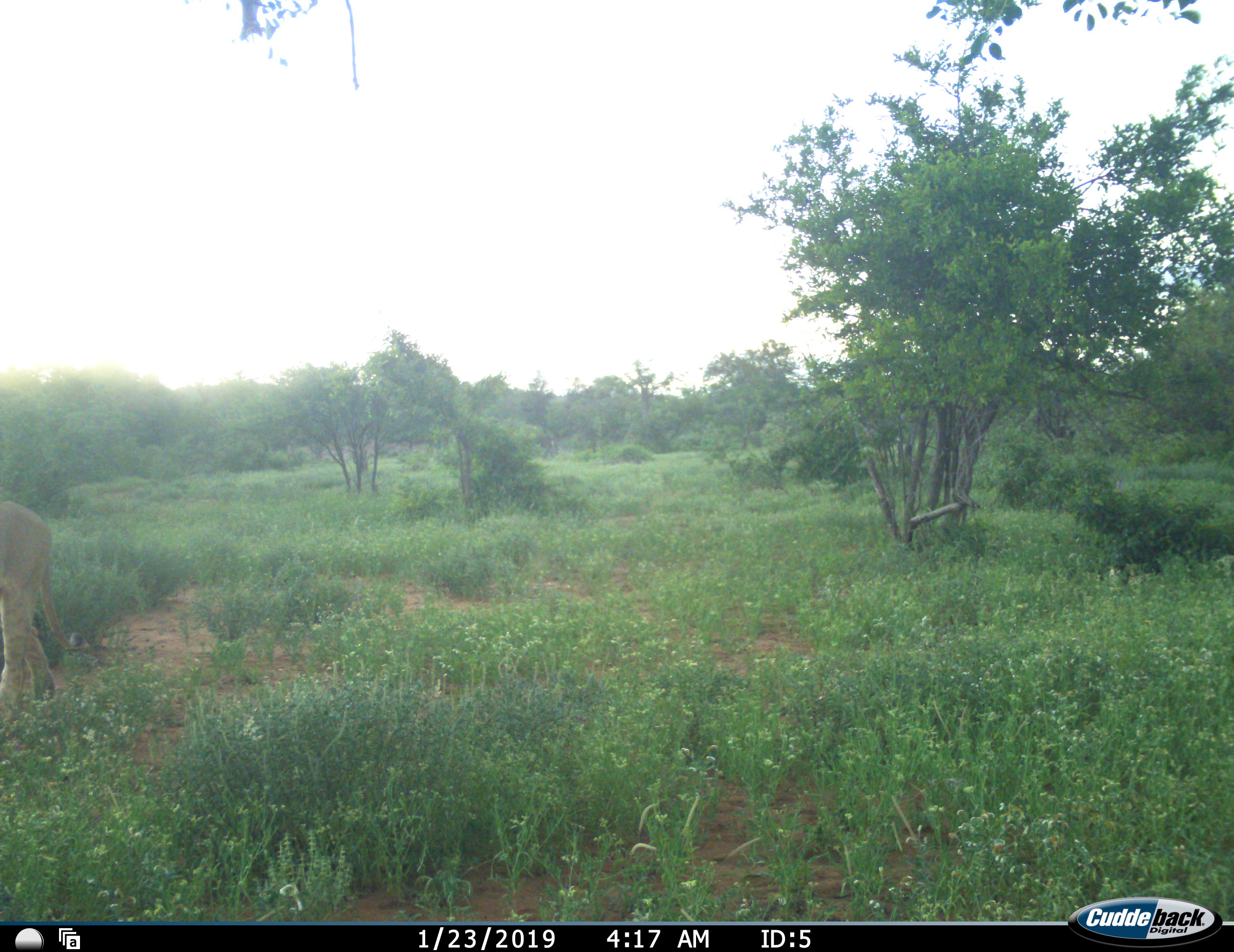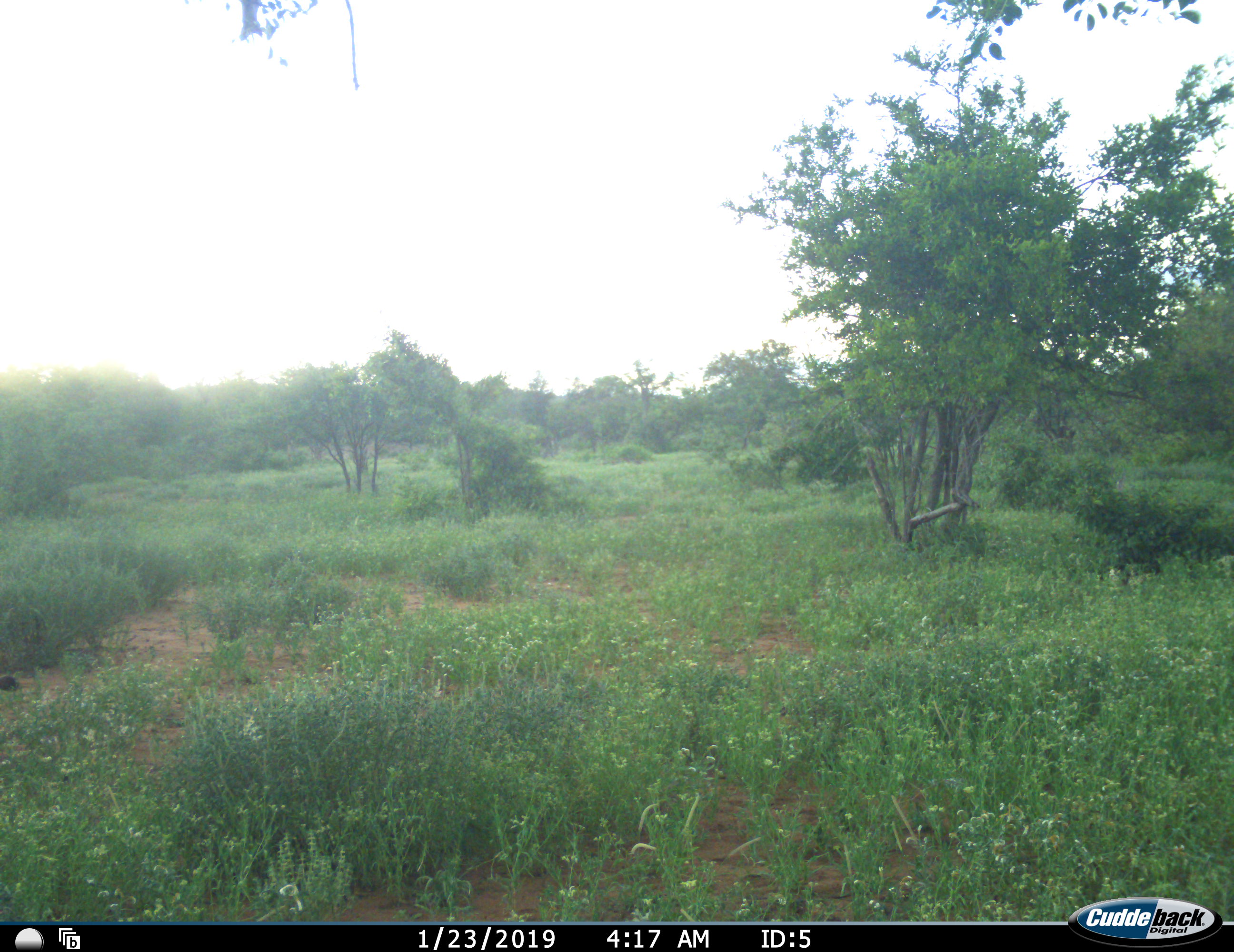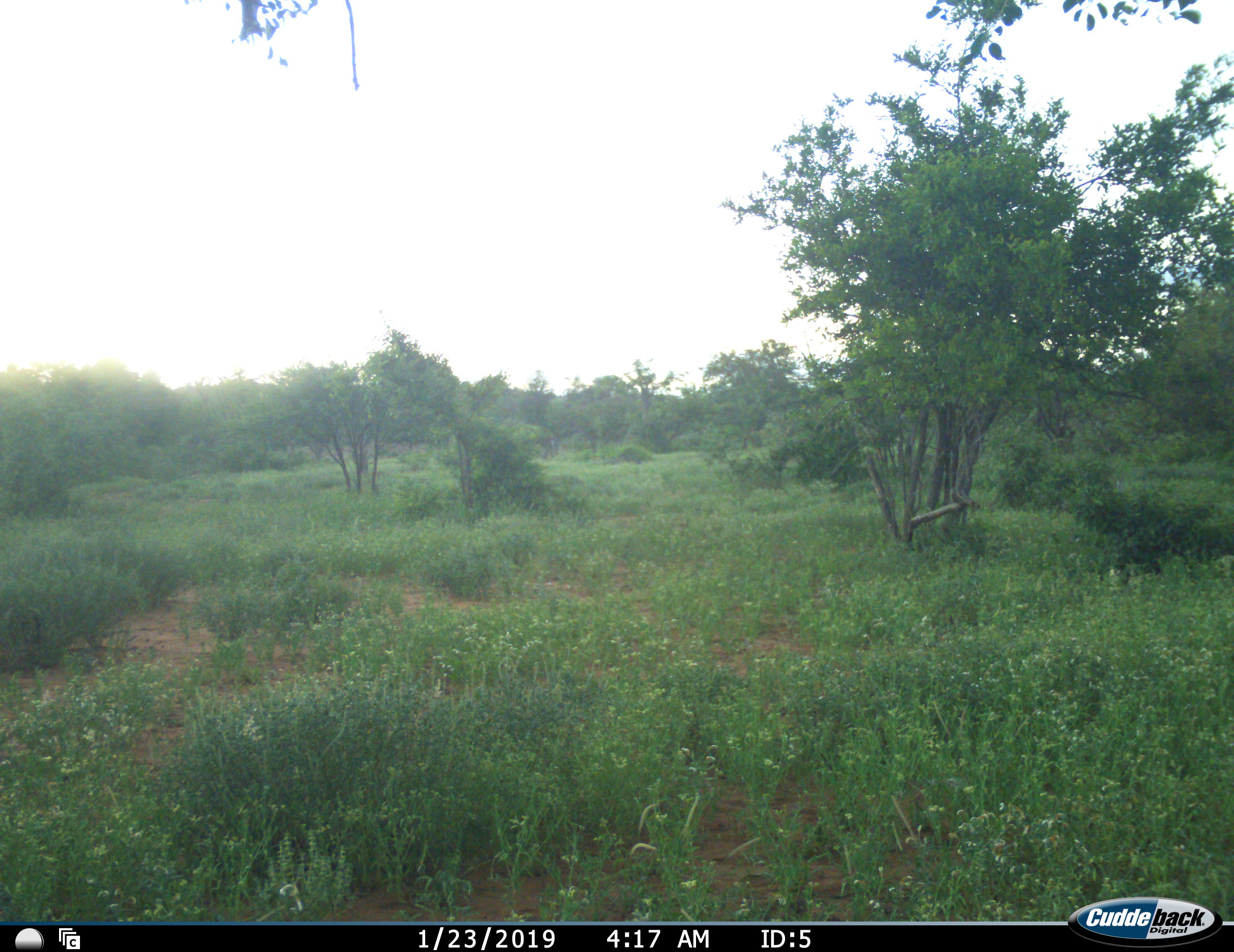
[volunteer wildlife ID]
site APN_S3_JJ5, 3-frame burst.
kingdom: Animalia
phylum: Chordata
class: Mammalia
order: Carnivora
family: Felidae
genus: Panthera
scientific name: Panthera leo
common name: lion female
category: lionfemale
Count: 1.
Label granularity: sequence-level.